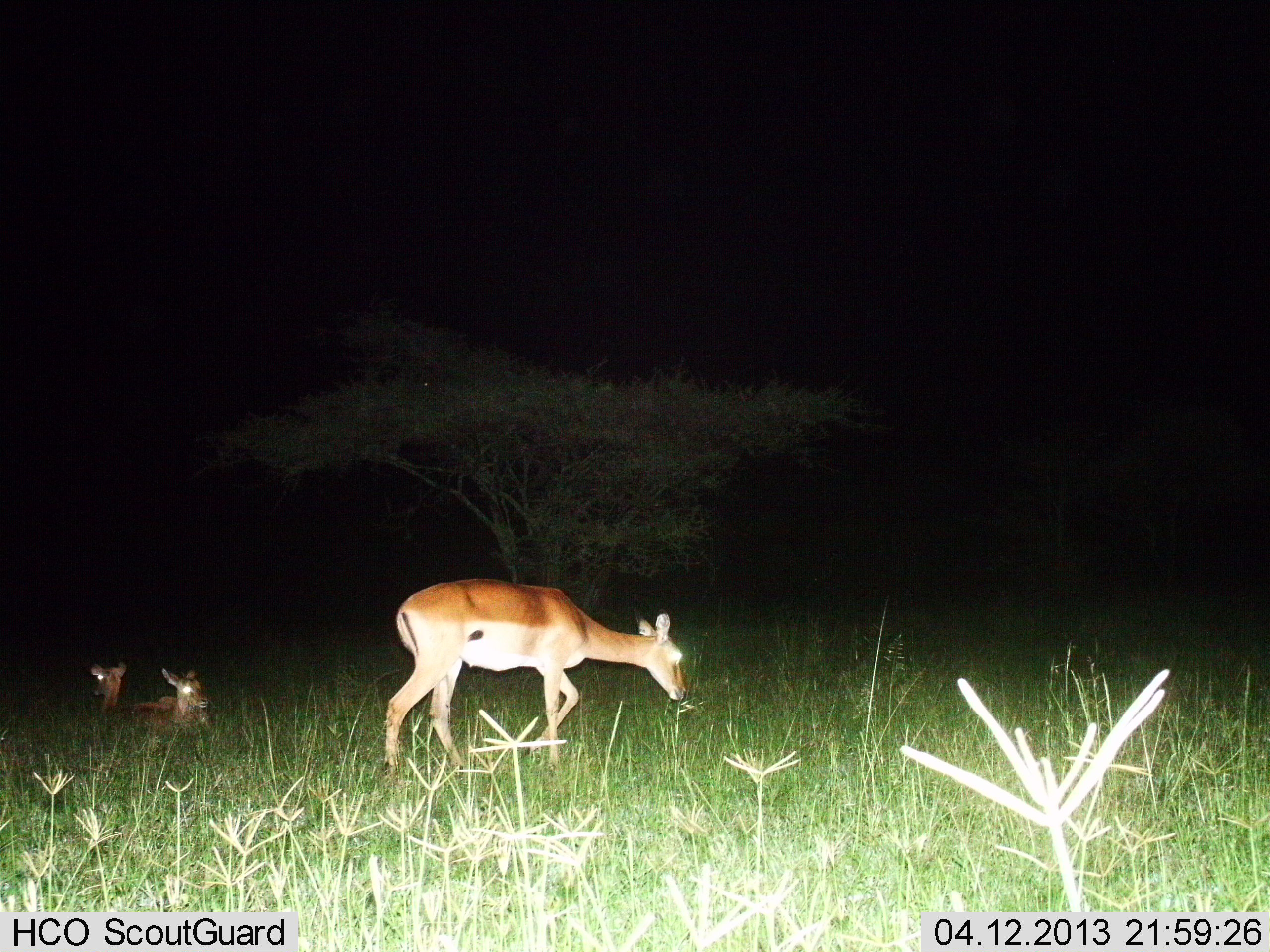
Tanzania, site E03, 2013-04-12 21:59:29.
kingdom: Animalia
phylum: Chordata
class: Mammalia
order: Artiodactyla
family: Bovidae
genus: Aepyceros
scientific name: Aepyceros melampus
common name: impala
Impala (Aepyceros melampus), count 3. Behavior (volunteer vote fractions): standing 22%, resting 89%, moving 44%, interacting 0%. Young present (vote fraction): 11%. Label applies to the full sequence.